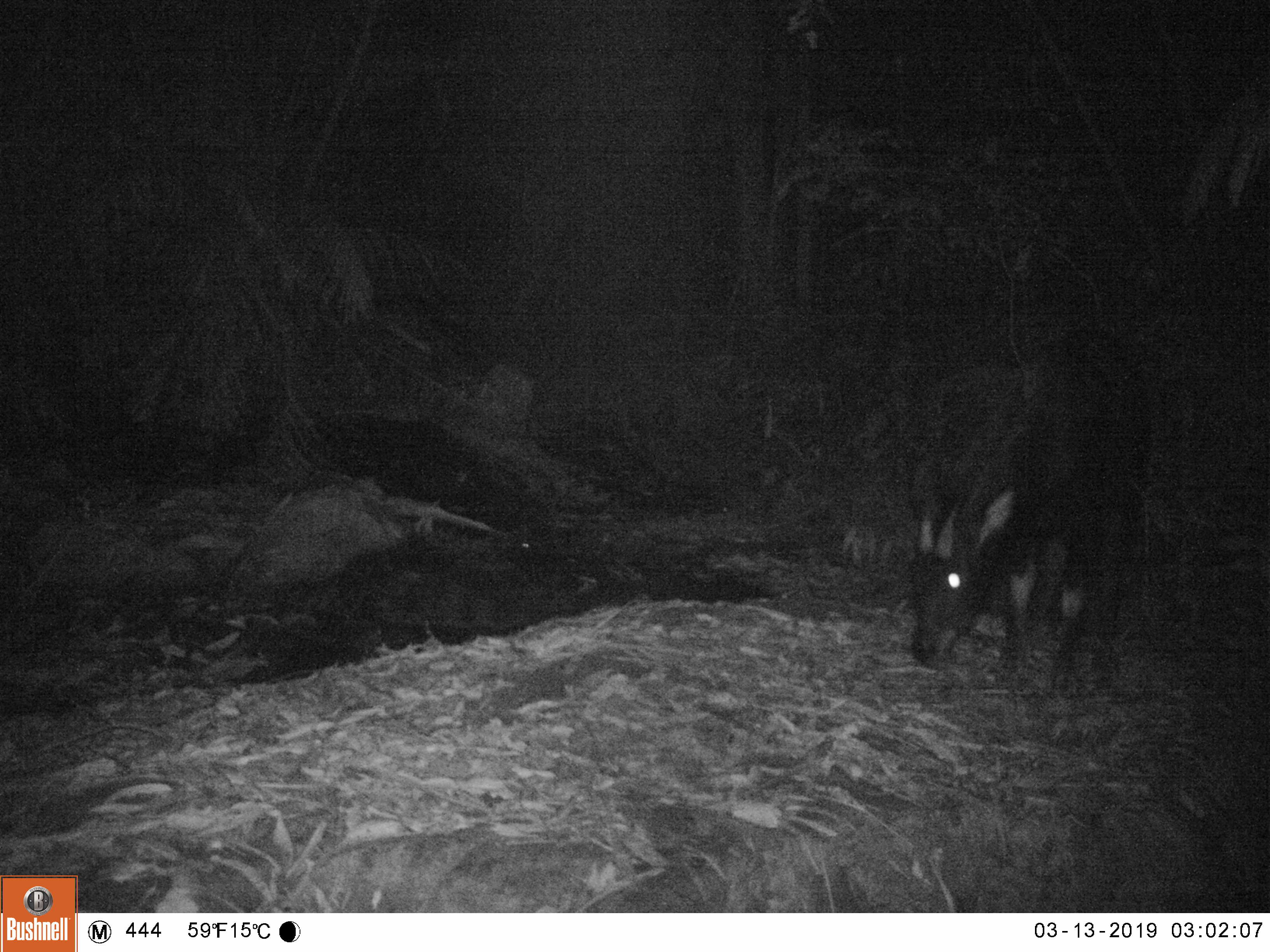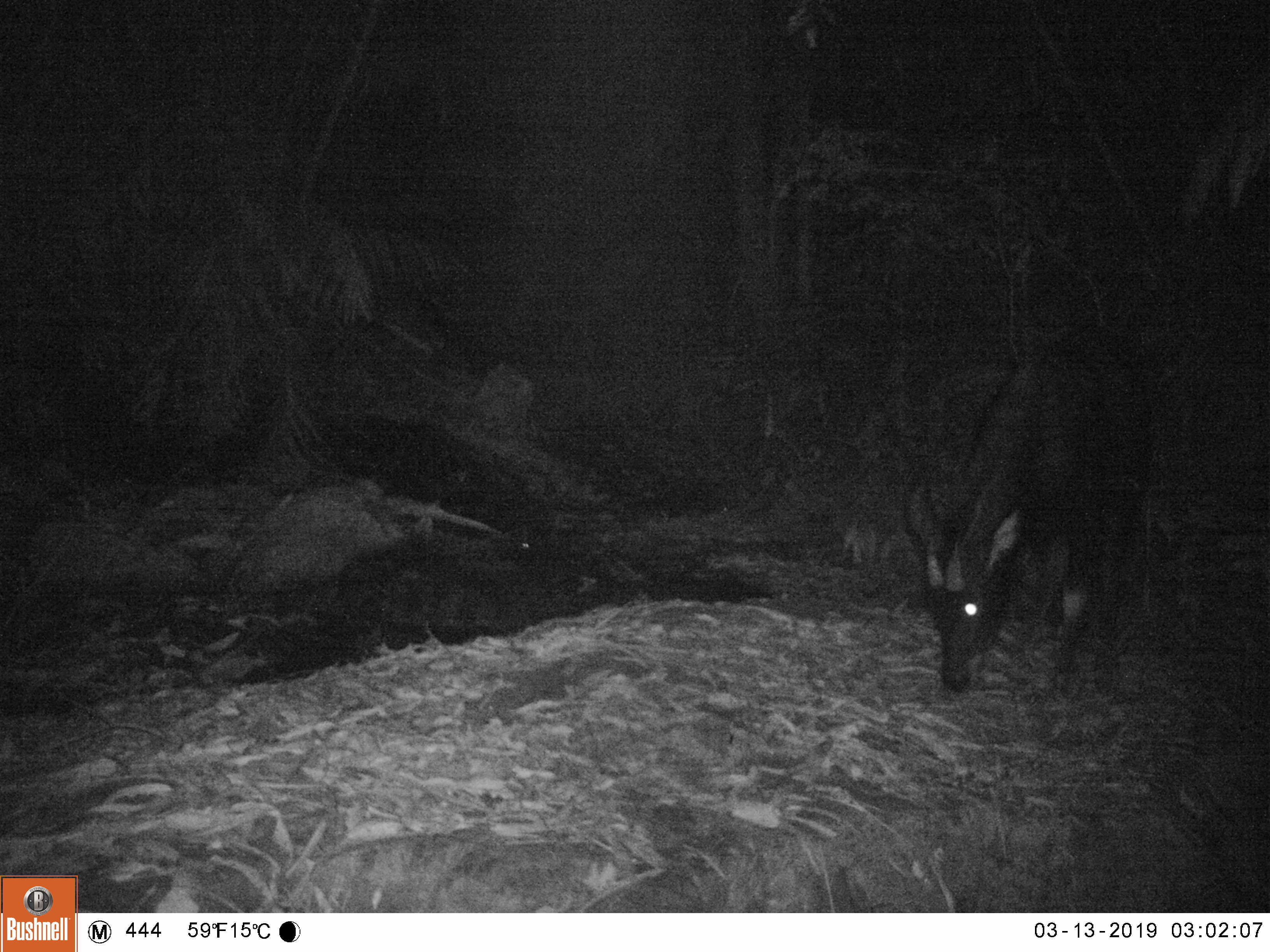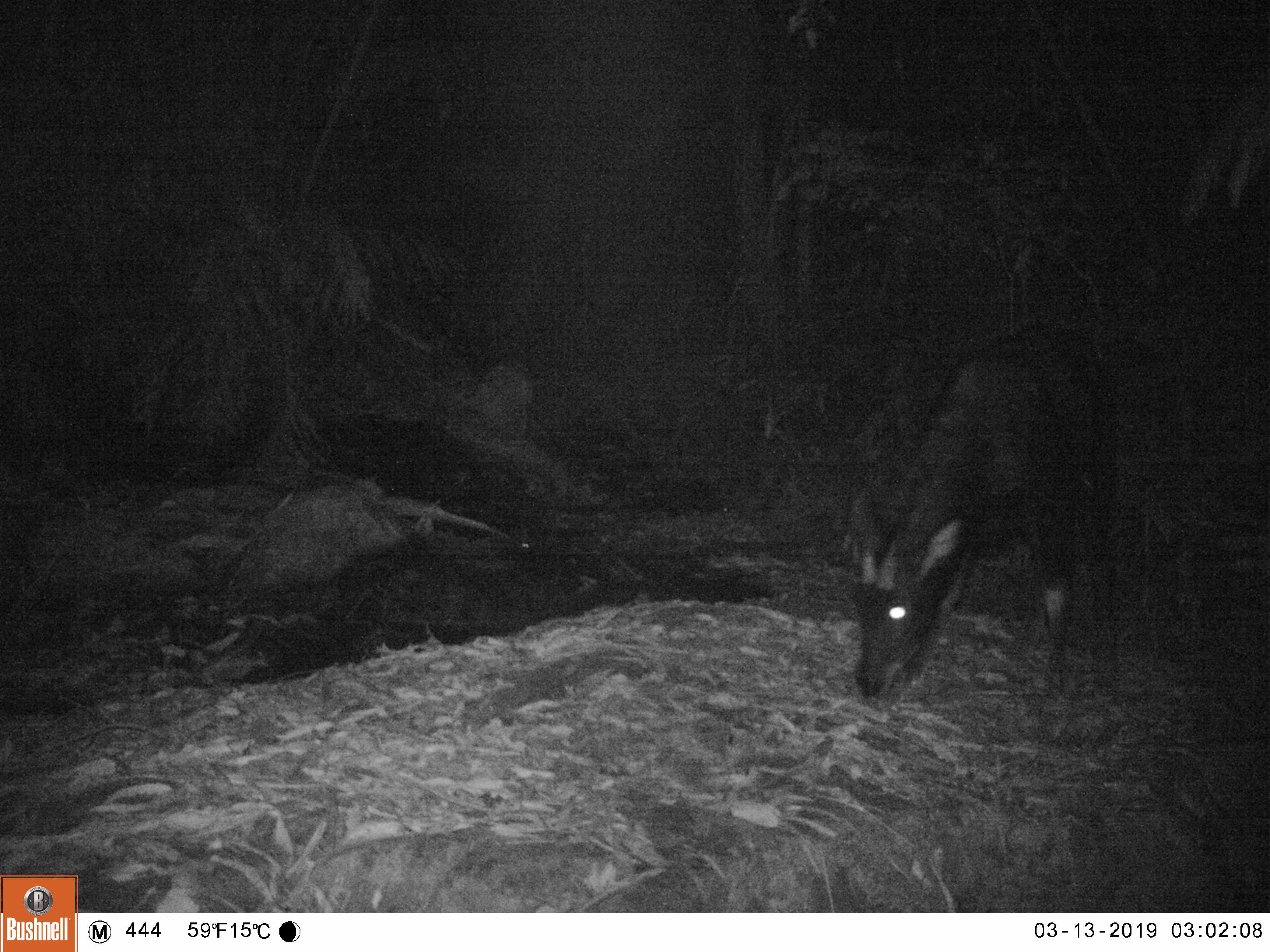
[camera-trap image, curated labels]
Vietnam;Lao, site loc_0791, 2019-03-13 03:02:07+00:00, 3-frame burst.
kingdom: Animalia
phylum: Chordata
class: Mammalia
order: Artiodactyla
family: Bovidae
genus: Capricornis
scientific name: Capricornis sumatraensis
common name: chinese serow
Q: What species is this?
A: Chinese serow (Capricornis sumatraensis).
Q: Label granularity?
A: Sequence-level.